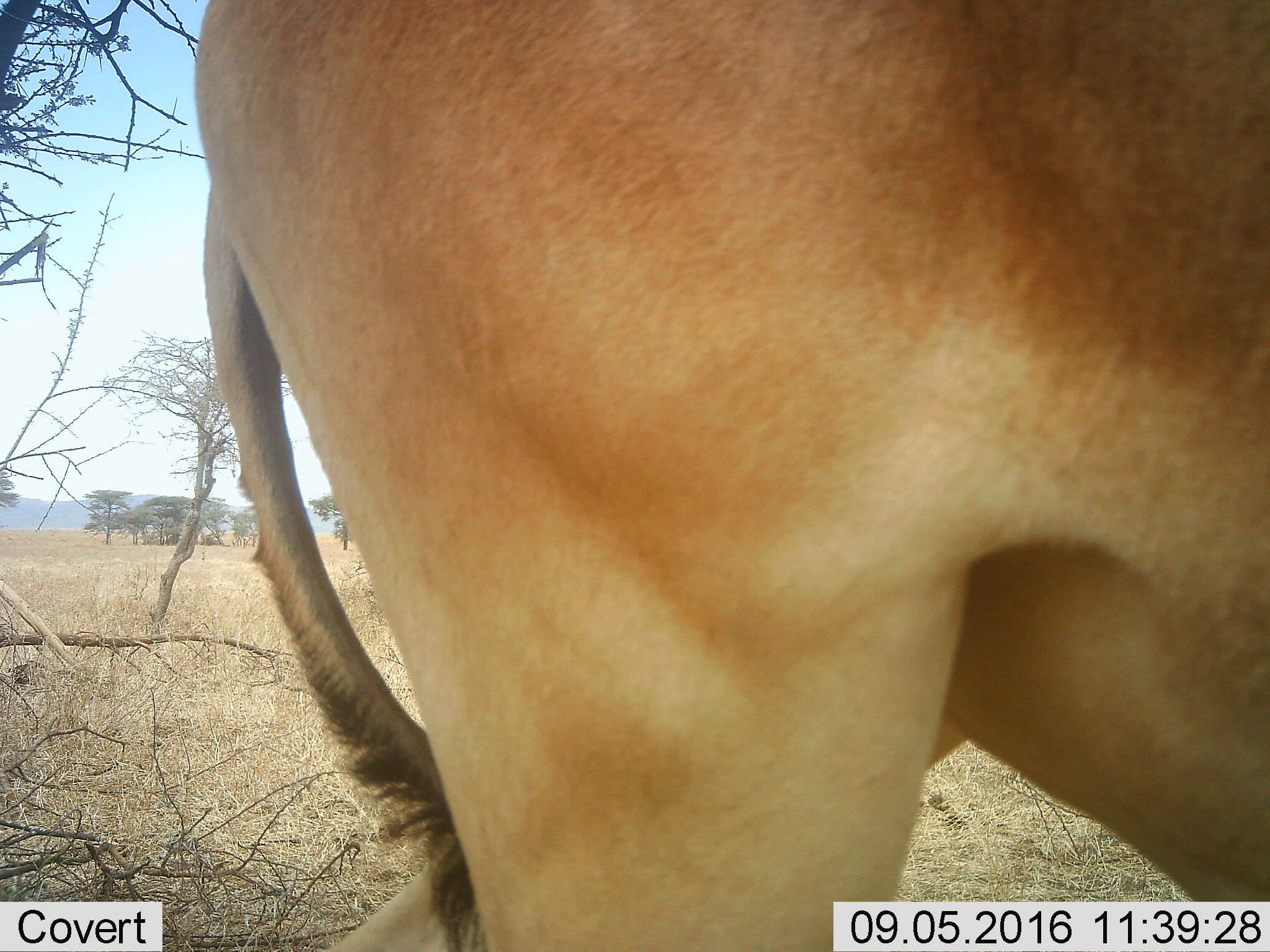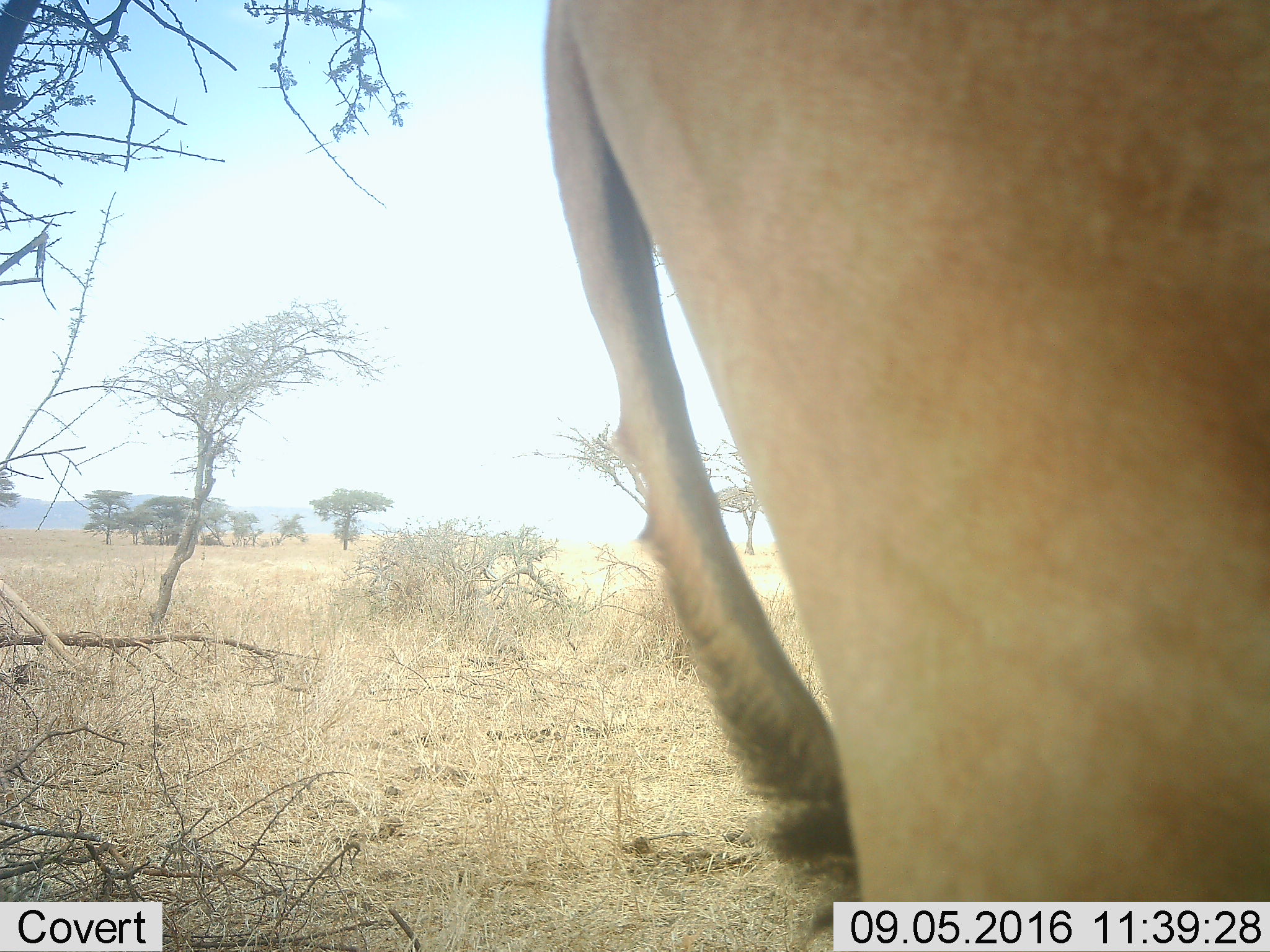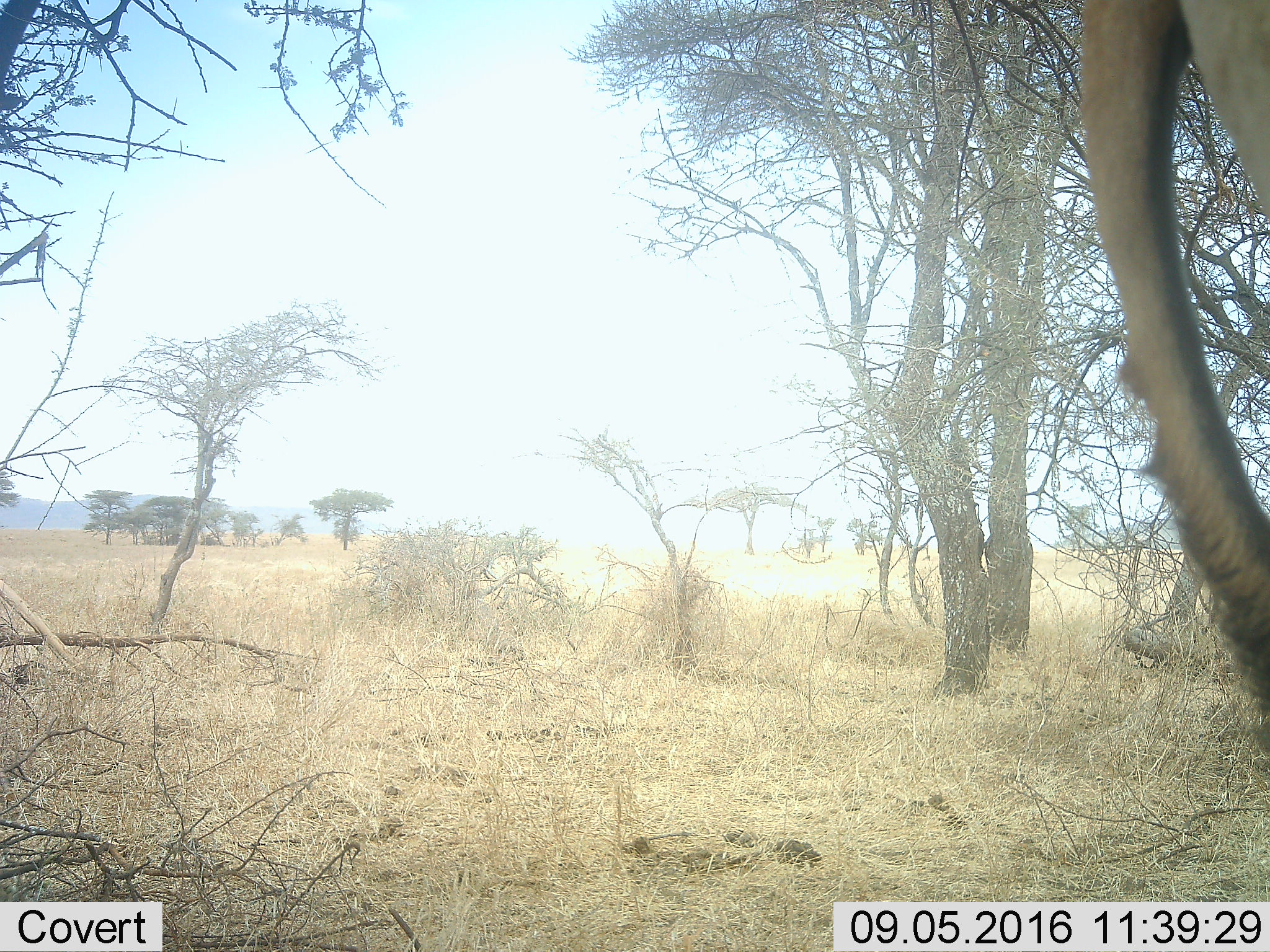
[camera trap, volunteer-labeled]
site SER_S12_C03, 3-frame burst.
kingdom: Animalia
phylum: Chordata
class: Mammalia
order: Artiodactyla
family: Bovidae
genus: Alcelaphus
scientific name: Alcelaphus buselaphus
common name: hartebeest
Hartebeest (Alcelaphus buselaphus), count 1. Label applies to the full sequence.